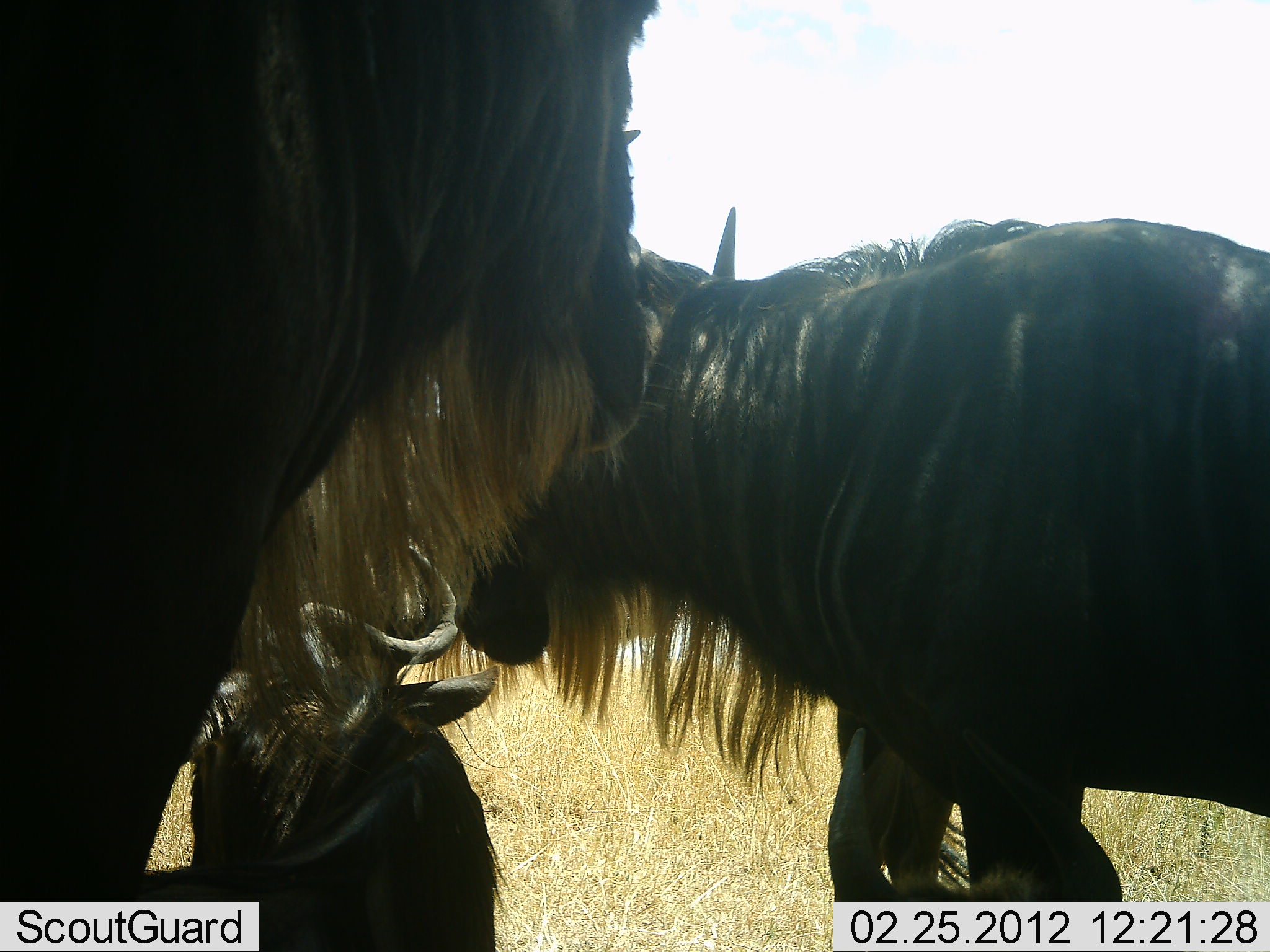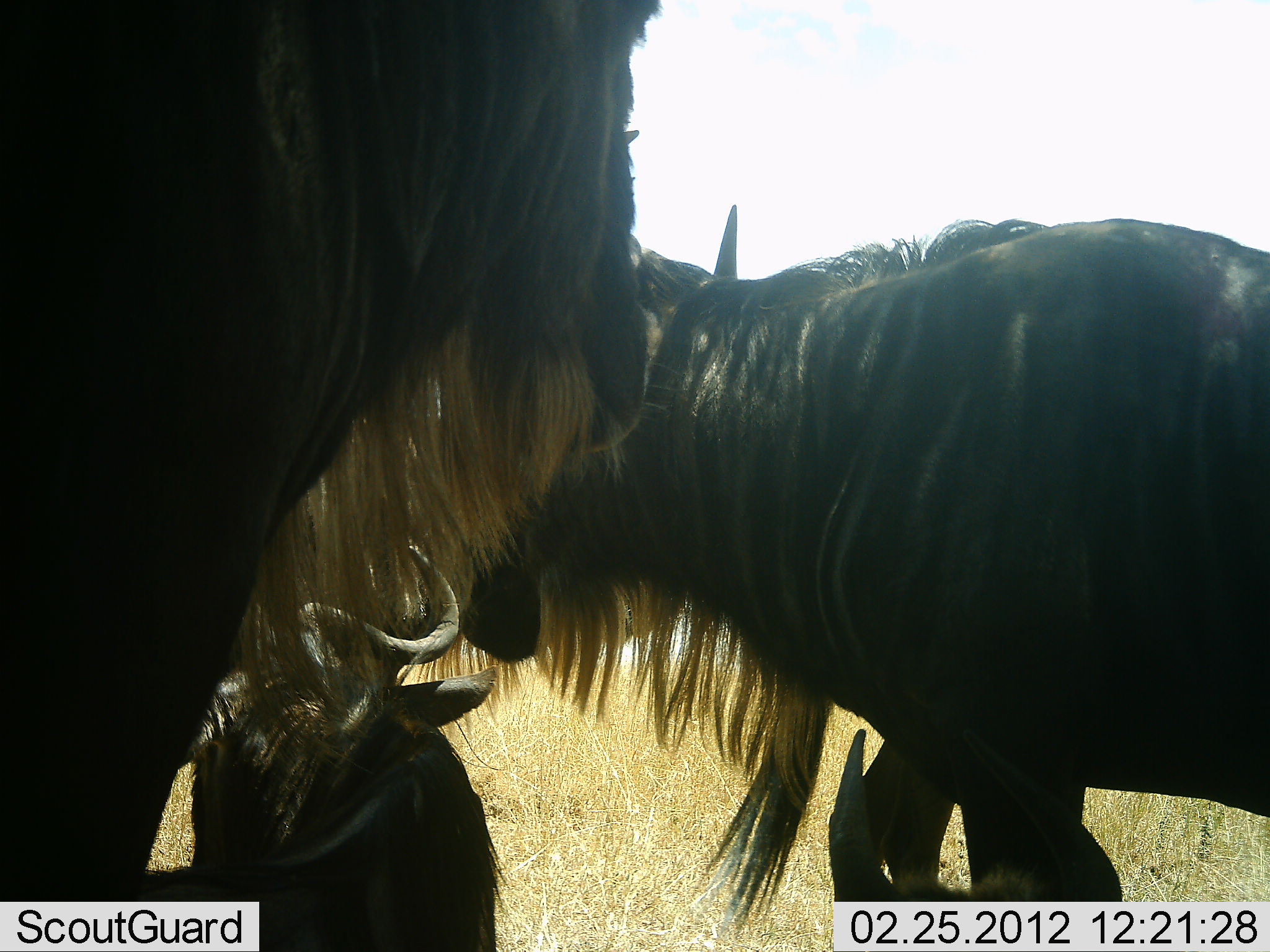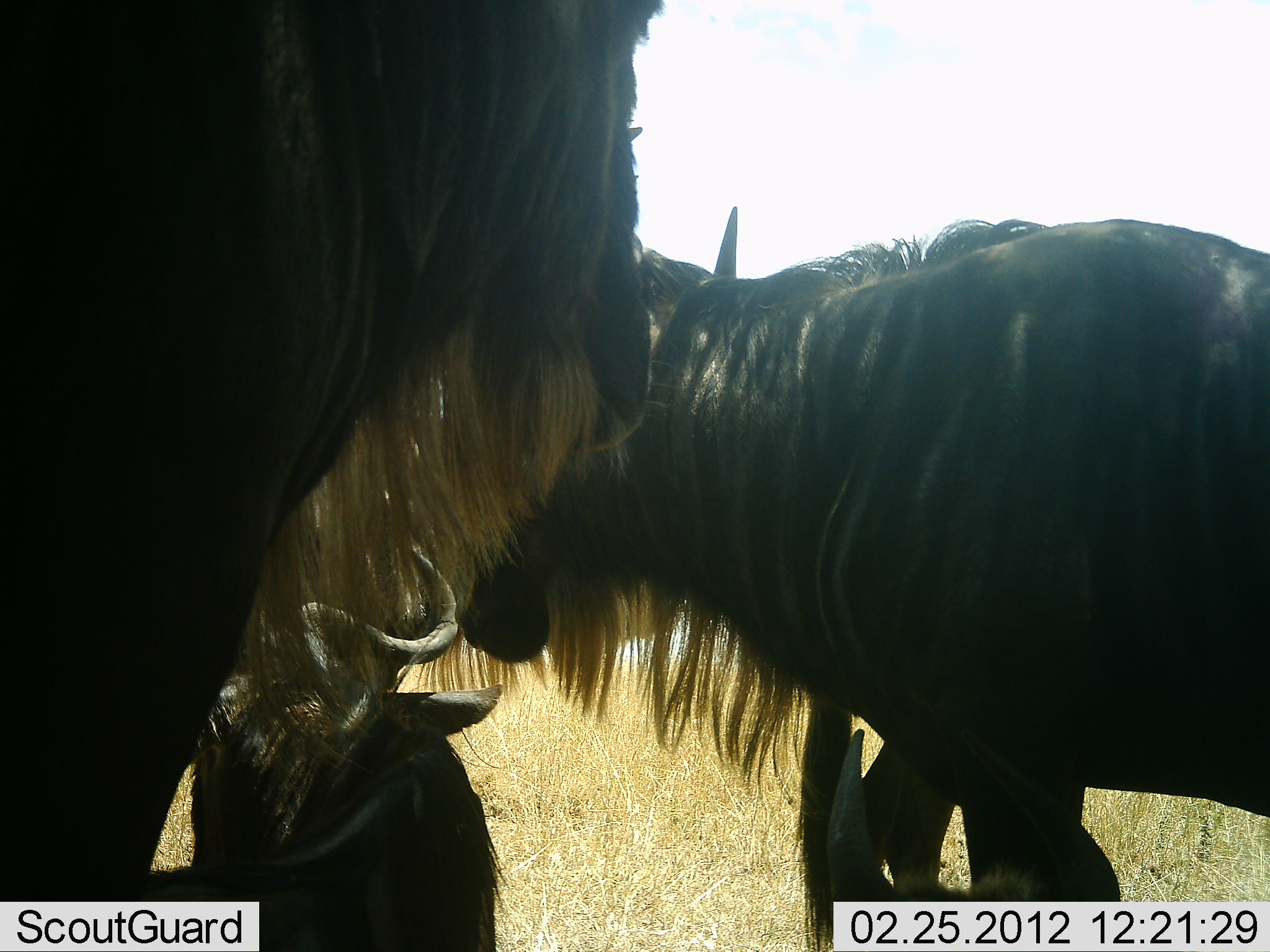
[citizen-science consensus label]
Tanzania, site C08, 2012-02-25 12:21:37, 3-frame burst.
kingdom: Animalia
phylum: Chordata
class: Mammalia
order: Artiodactyla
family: Bovidae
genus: Connochaetes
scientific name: Connochaetes taurinus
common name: blue wildebeest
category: wildebeest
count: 4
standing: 79%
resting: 89%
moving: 5%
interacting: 11%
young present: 0%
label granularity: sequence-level